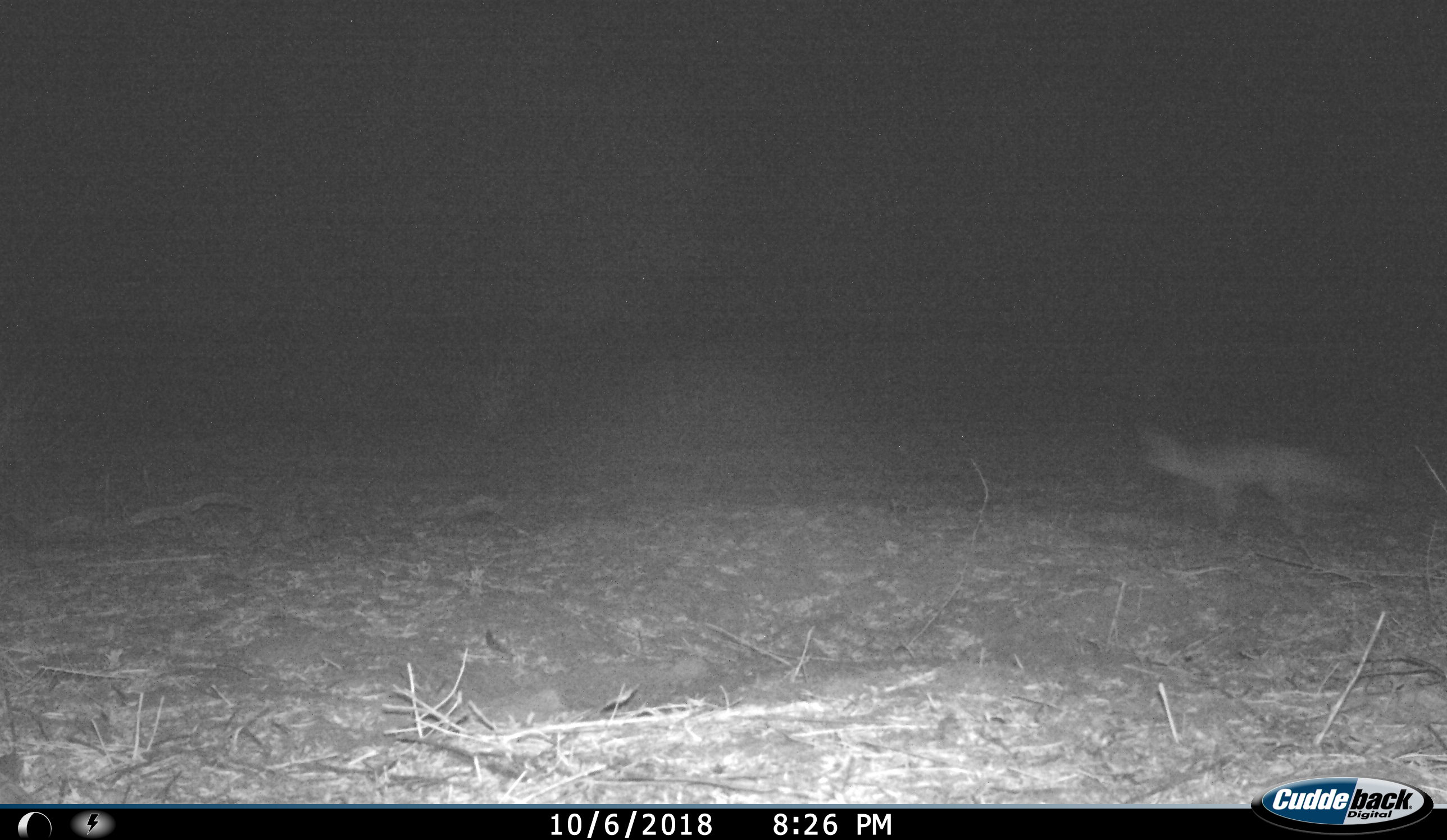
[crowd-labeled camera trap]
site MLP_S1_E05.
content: unidentified animal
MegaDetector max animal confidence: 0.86